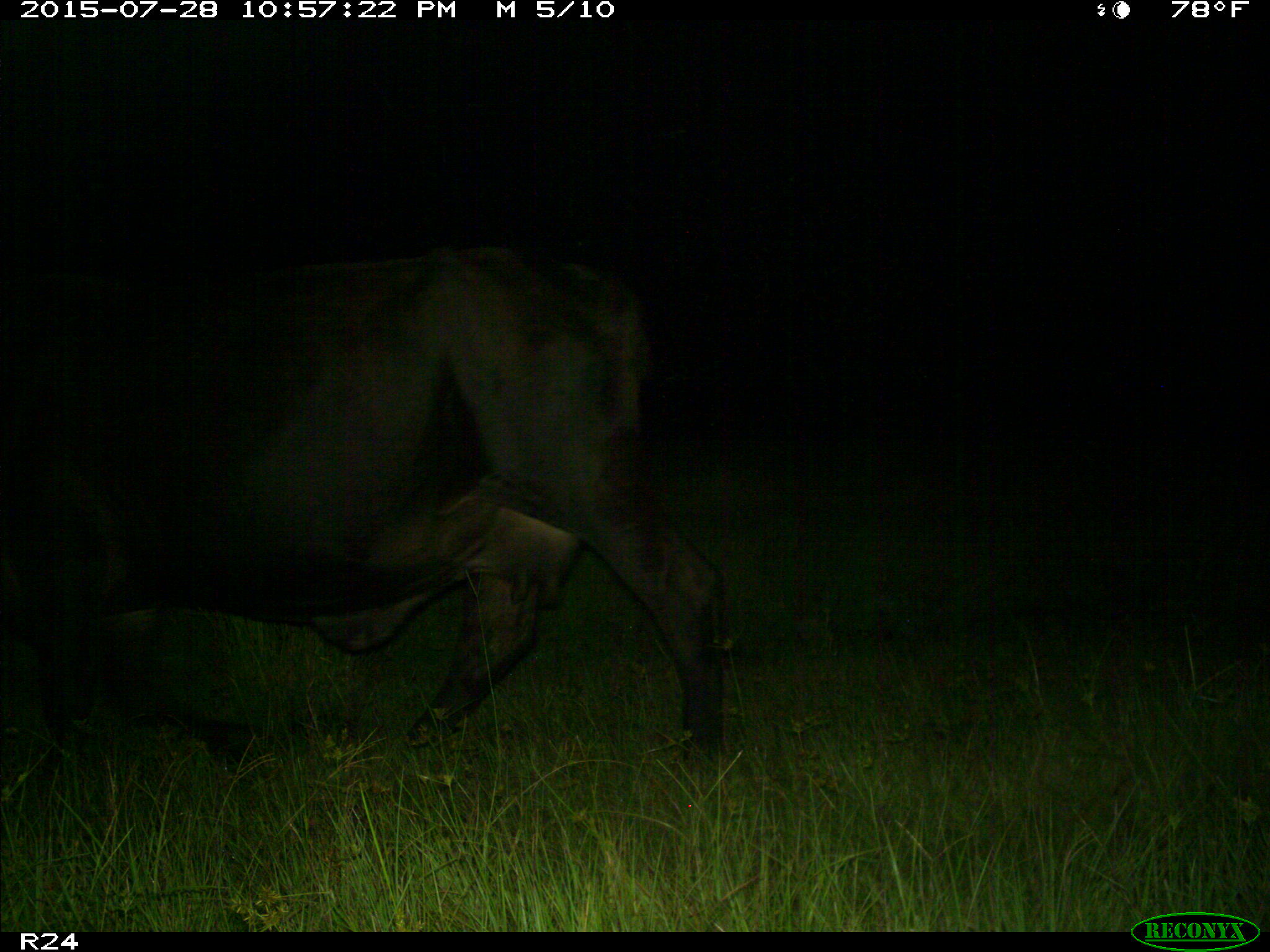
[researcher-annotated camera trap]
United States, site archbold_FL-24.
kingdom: Animalia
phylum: Chordata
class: Mammalia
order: Artiodactyla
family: Bovidae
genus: Bos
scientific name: Bos taurus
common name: domestic cow